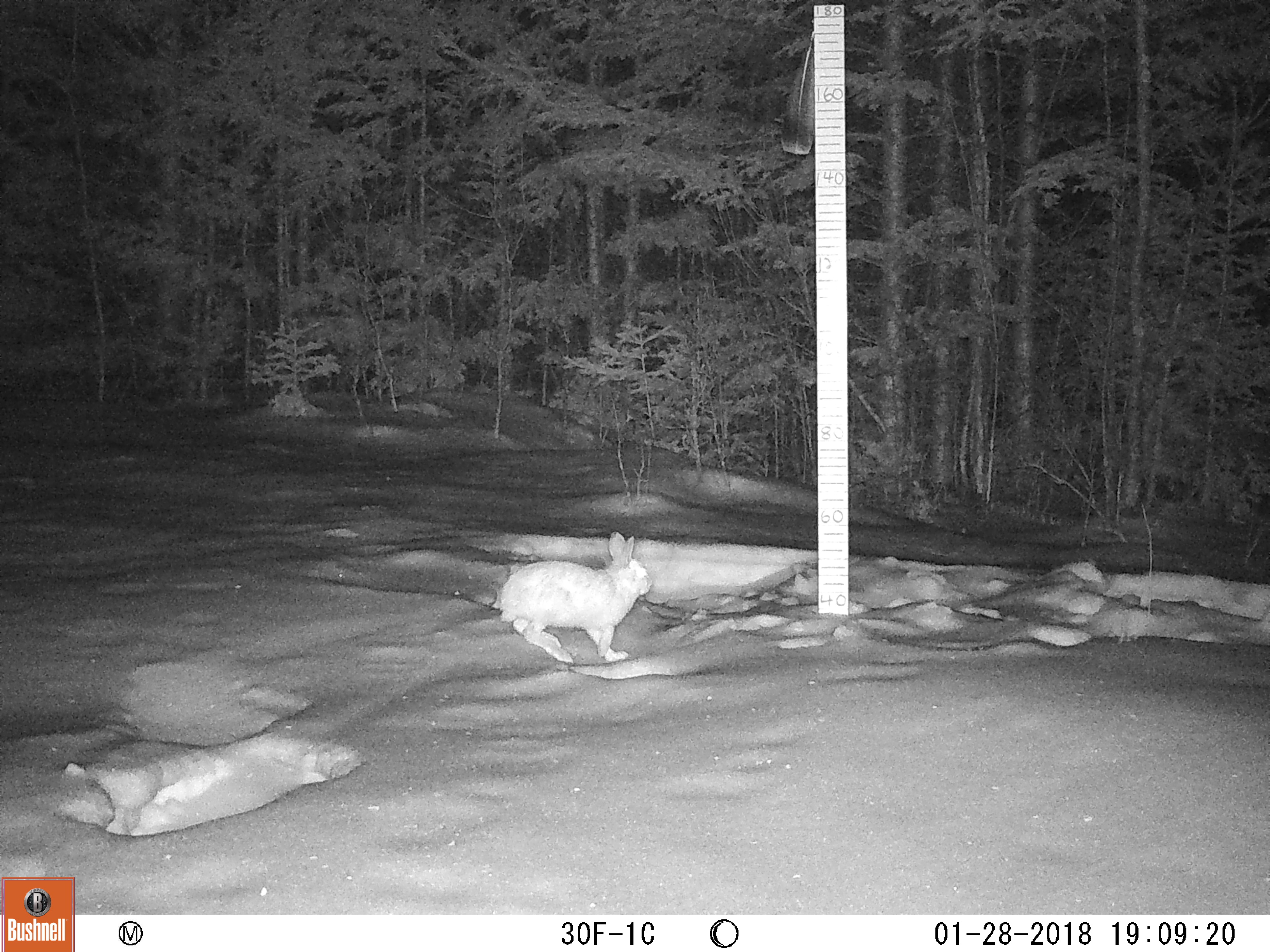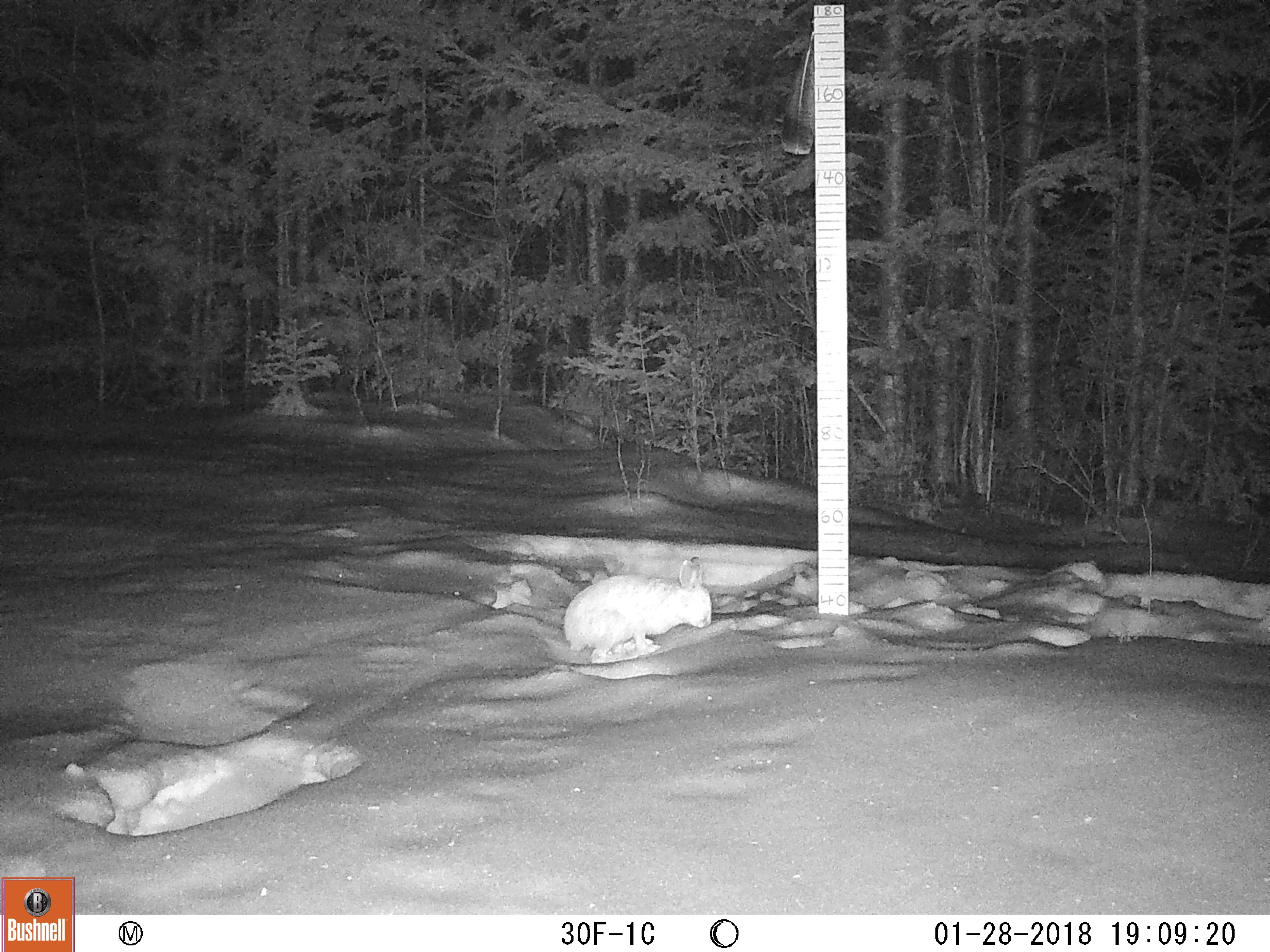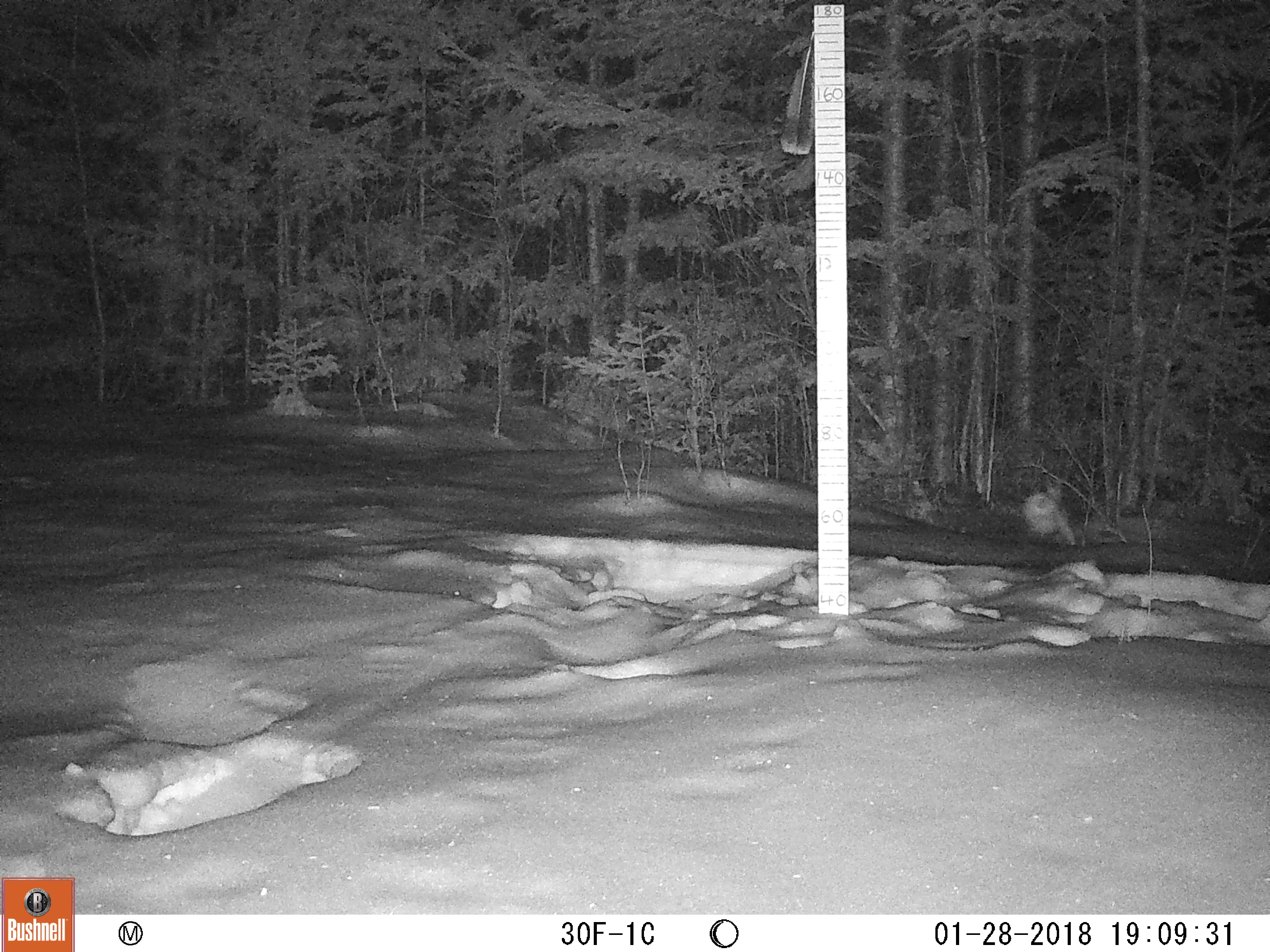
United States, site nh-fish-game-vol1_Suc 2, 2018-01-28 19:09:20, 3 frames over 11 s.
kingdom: Animalia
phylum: Chordata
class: Mammalia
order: Lagomorpha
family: Leporidae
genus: Lepus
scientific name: Lepus americanus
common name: snowshoe hare